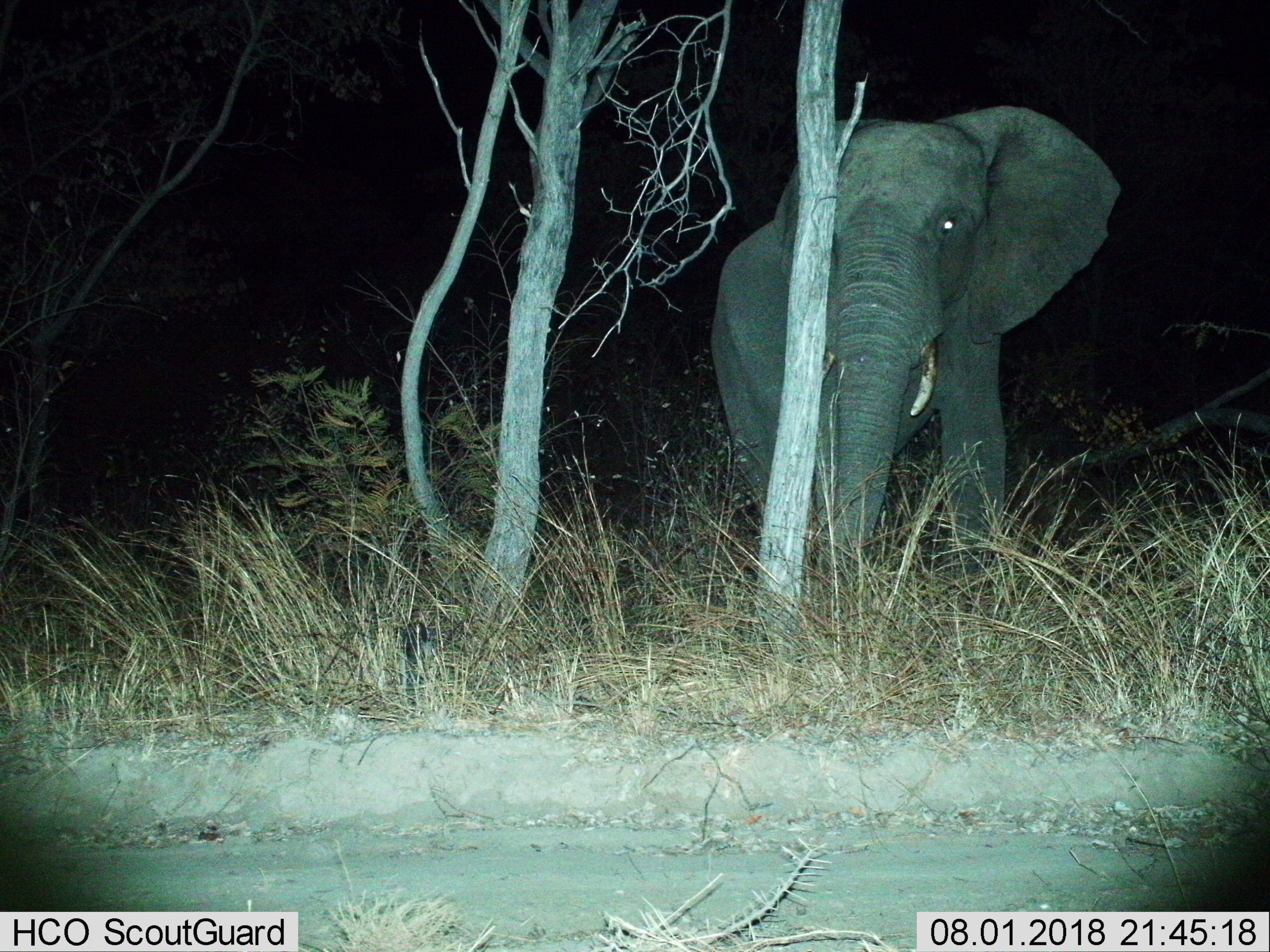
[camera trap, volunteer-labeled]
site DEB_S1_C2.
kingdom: Animalia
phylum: Chordata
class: Mammalia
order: Proboscidea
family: Elephantidae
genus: Loxodonta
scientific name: Loxodonta africana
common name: african bush elephant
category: elephant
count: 1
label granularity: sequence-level